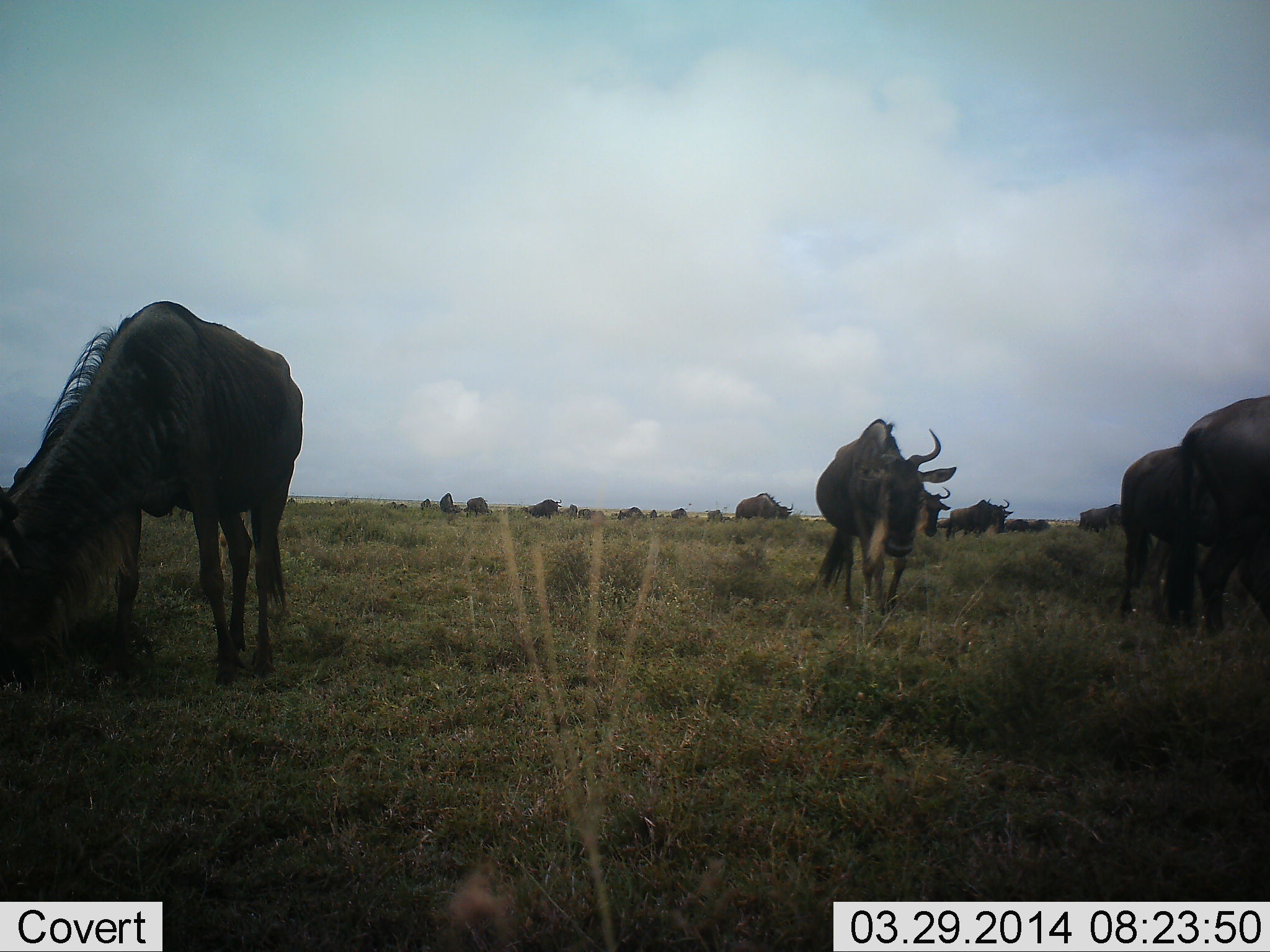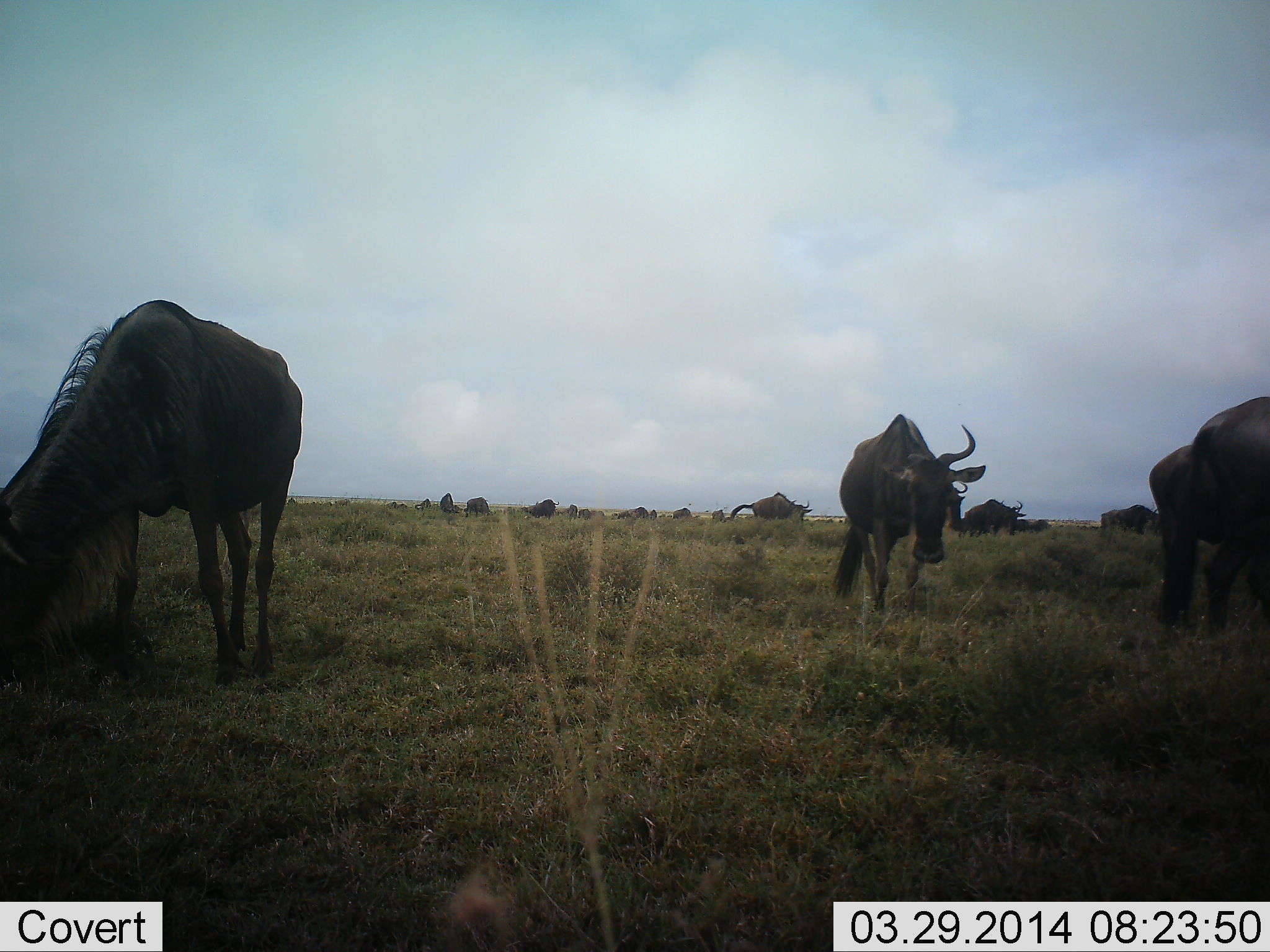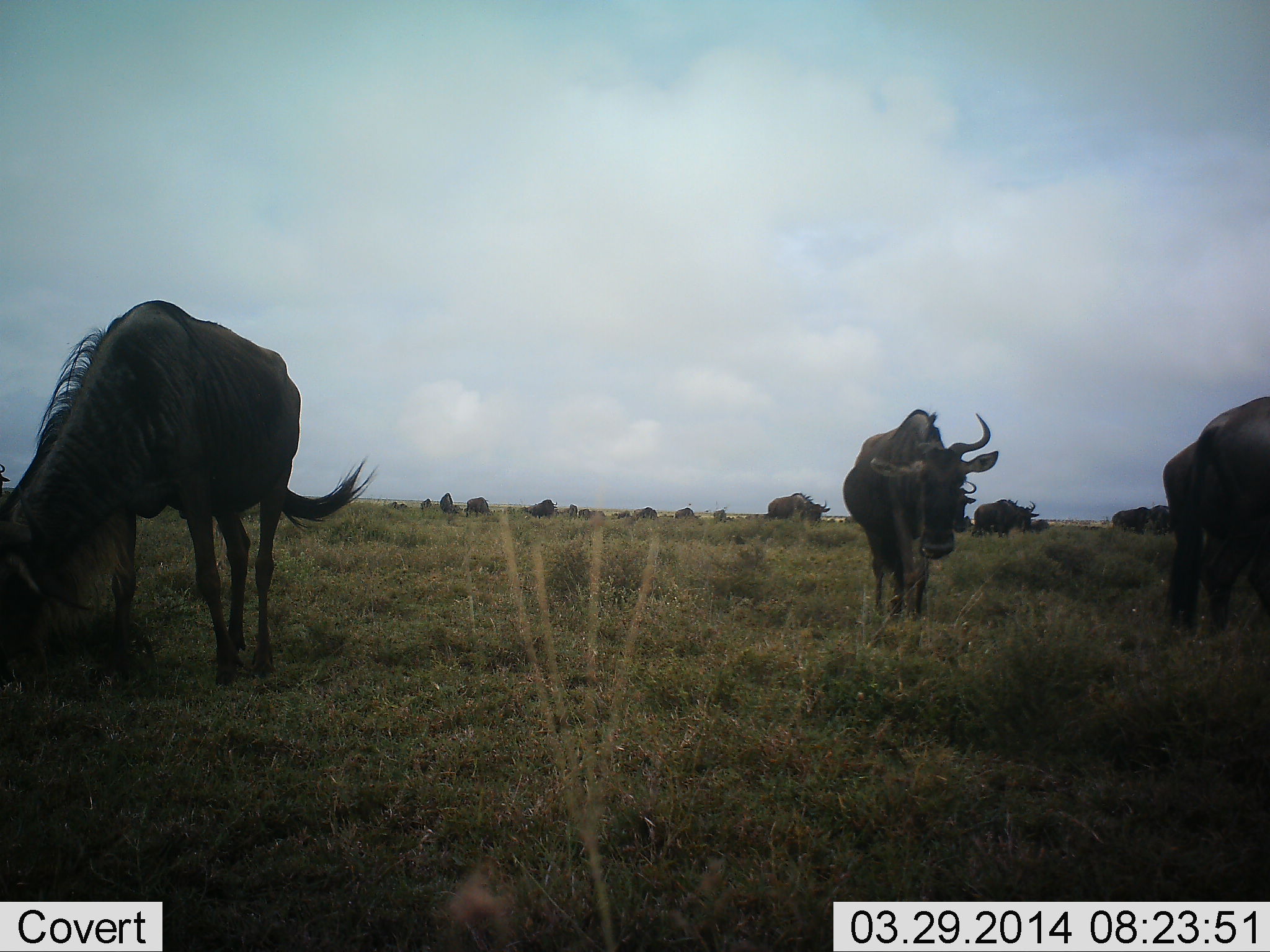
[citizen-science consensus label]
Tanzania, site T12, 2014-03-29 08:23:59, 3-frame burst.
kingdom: Animalia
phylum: Chordata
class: Mammalia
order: Artiodactyla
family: Bovidae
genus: Connochaetes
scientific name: Connochaetes taurinus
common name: blue wildebeest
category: wildebeest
Wildebeest (blue wildebeest) (Connochaetes taurinus), count 11-50. Behavior (volunteer vote fractions): standing 50%, resting 0%, moving 70%, interacting 10%. Young present (vote fraction): 0%. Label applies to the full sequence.